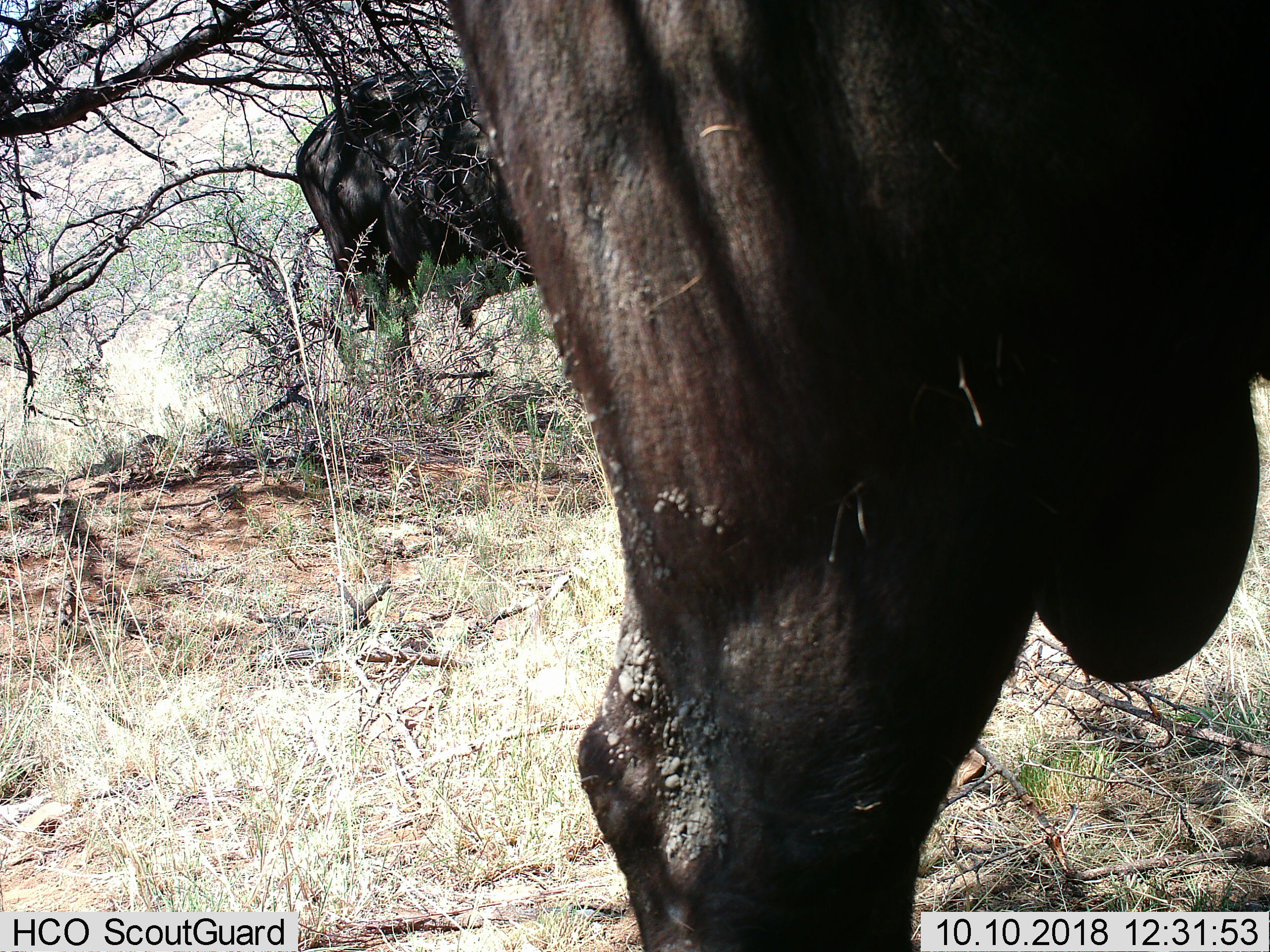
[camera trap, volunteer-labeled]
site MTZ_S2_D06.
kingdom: Animalia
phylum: Chordata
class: Mammalia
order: Artiodactyla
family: Bovidae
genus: Syncerus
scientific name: Syncerus caffer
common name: african buffalo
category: buffalo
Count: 2.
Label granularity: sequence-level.